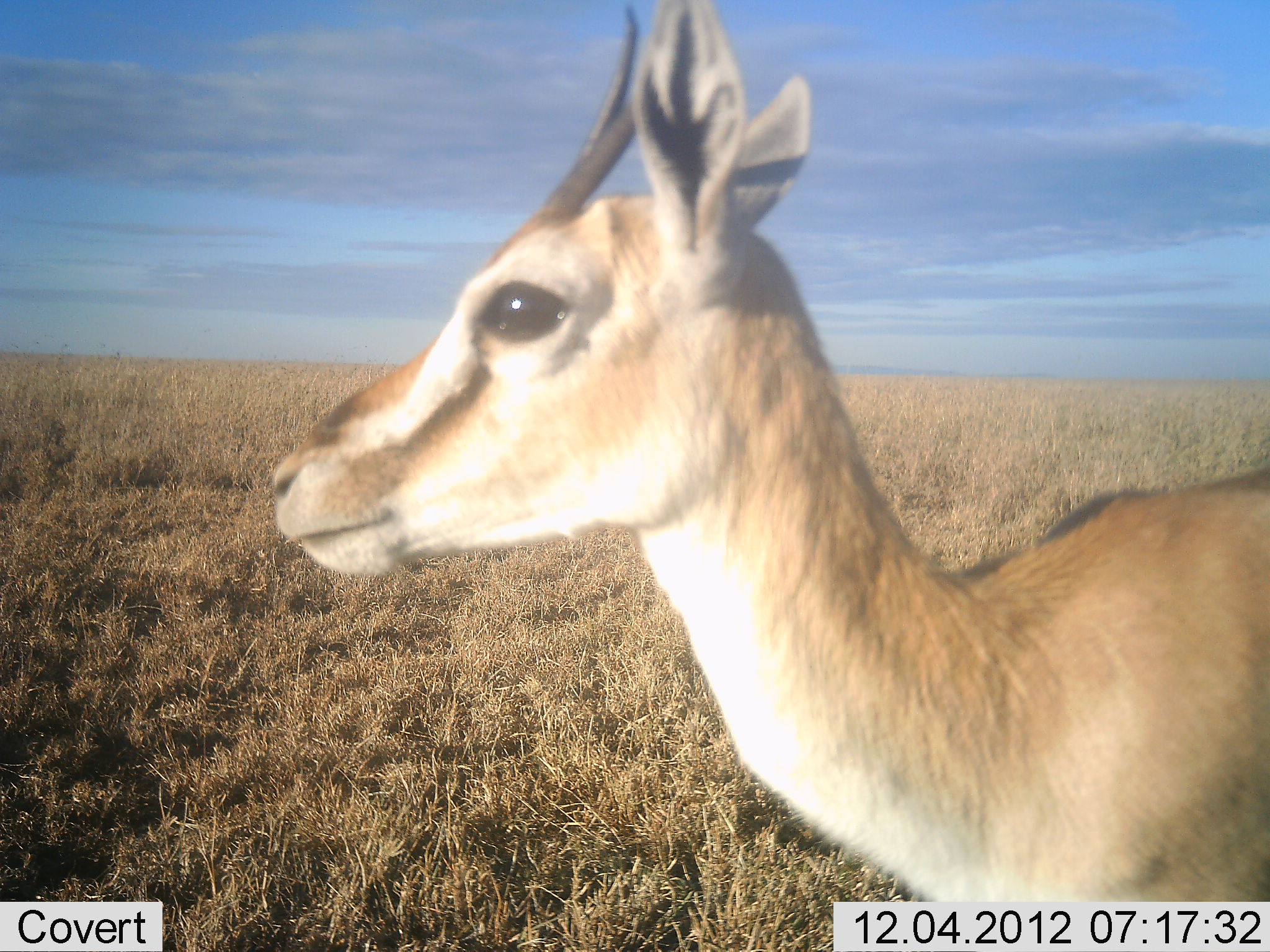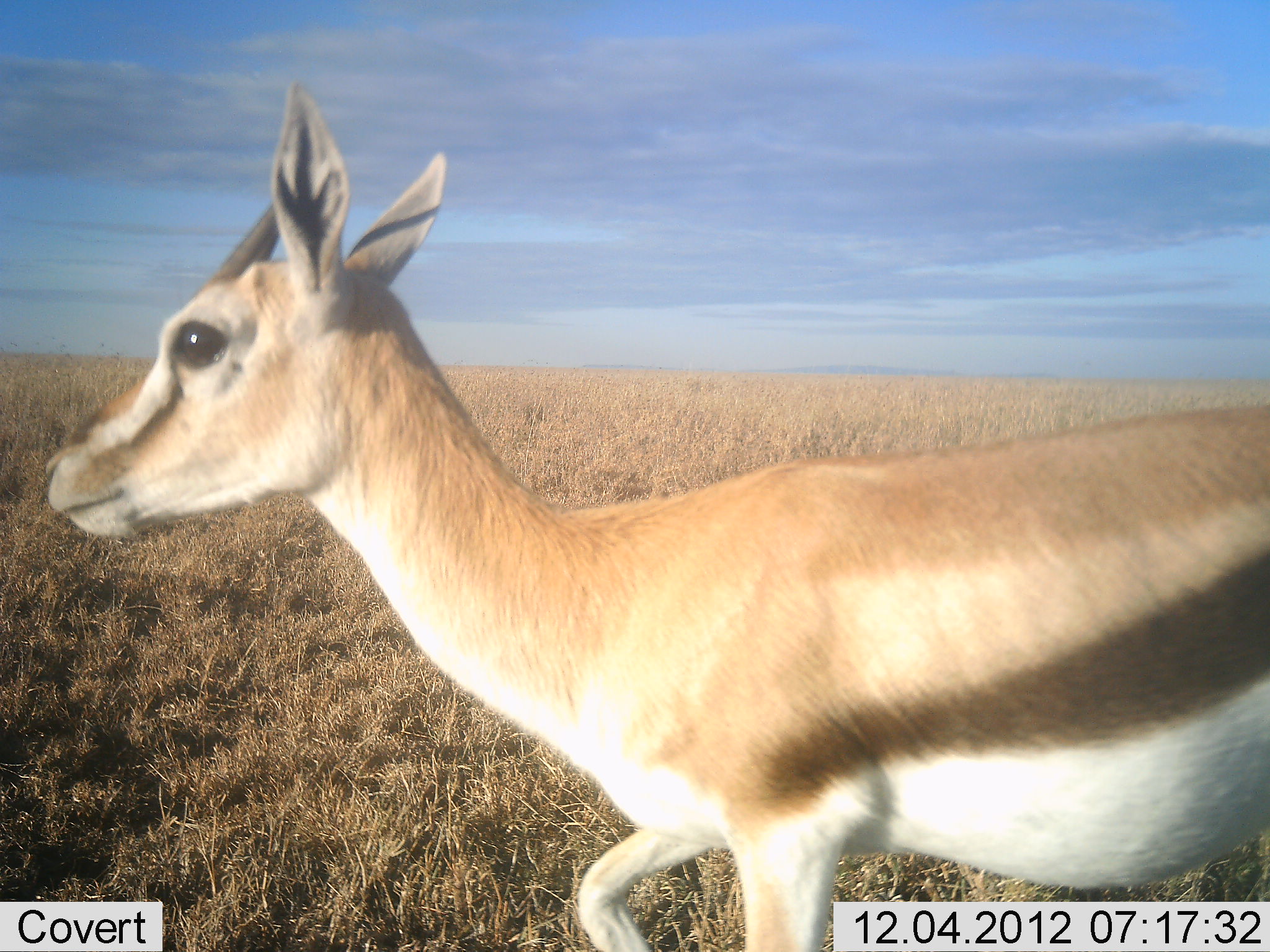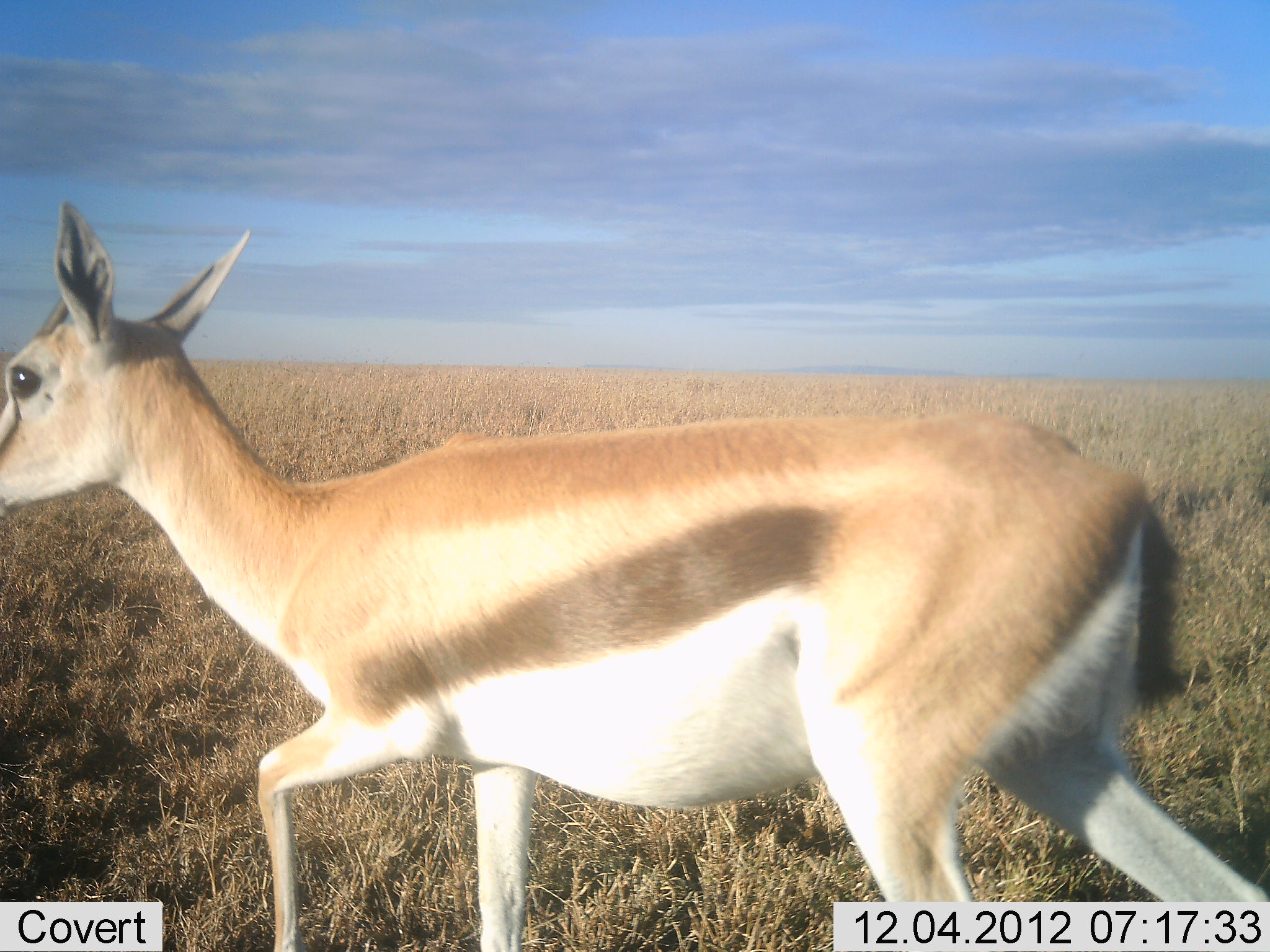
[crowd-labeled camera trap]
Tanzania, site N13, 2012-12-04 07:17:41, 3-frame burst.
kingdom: Animalia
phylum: Chordata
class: Mammalia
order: Artiodactyla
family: Bovidae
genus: Eudorcas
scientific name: Eudorcas thomsonii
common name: thomson's gazelle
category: gazellethomsons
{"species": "gazellethomsons (thomson's gazelle) (Eudorcas thomsonii)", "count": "1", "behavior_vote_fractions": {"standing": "0%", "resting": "0%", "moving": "100%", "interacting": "0%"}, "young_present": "0%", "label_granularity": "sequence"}